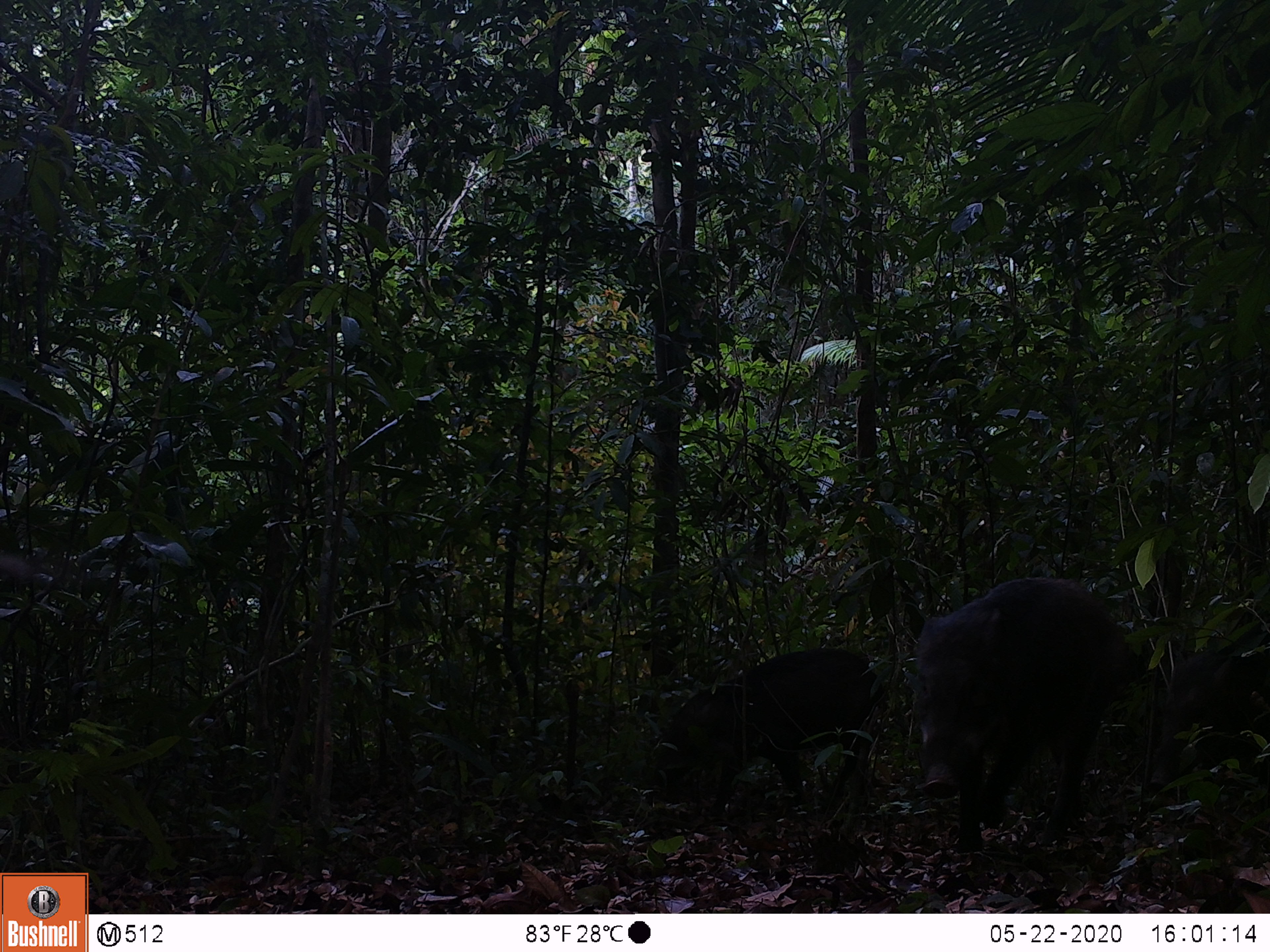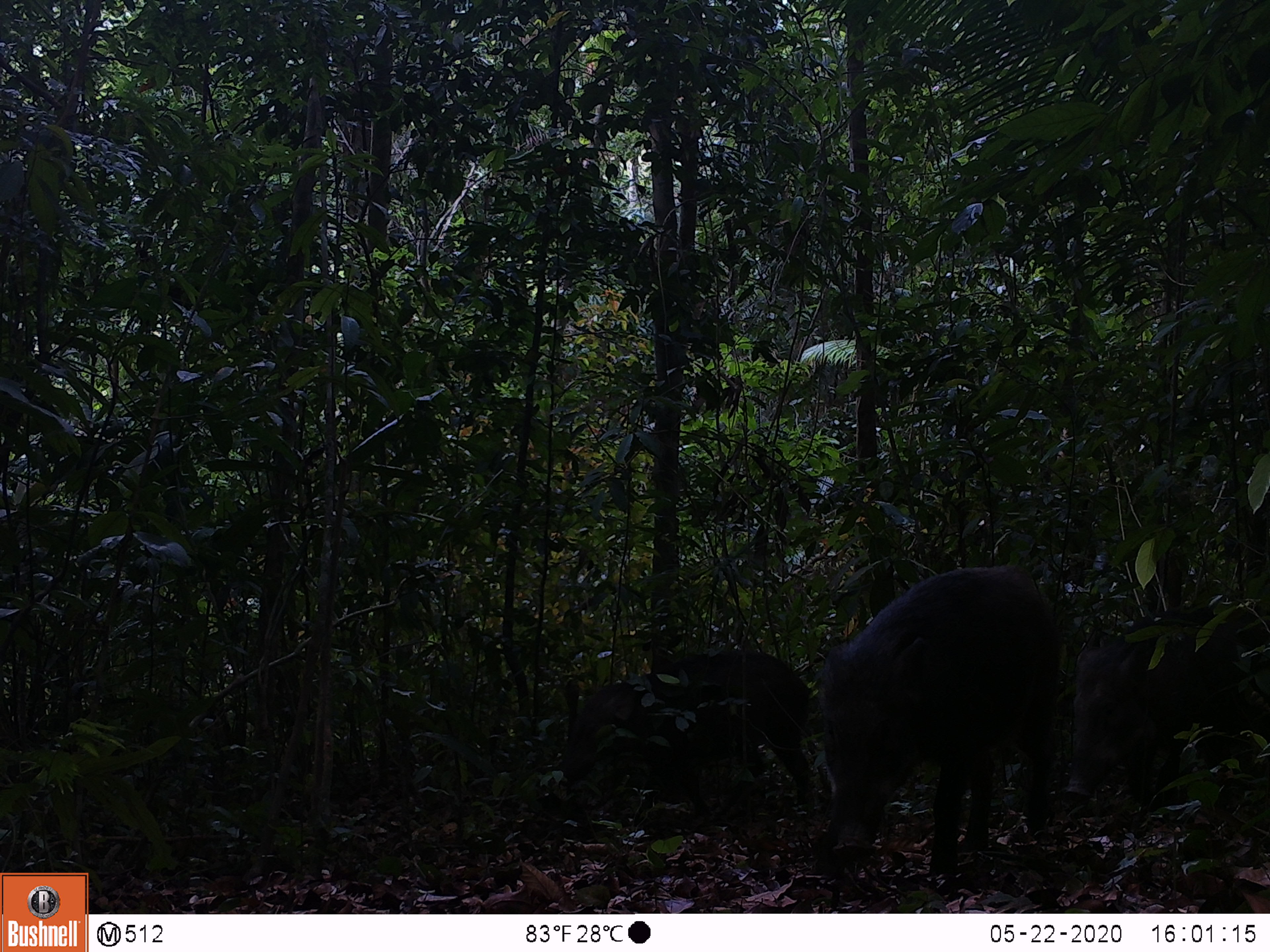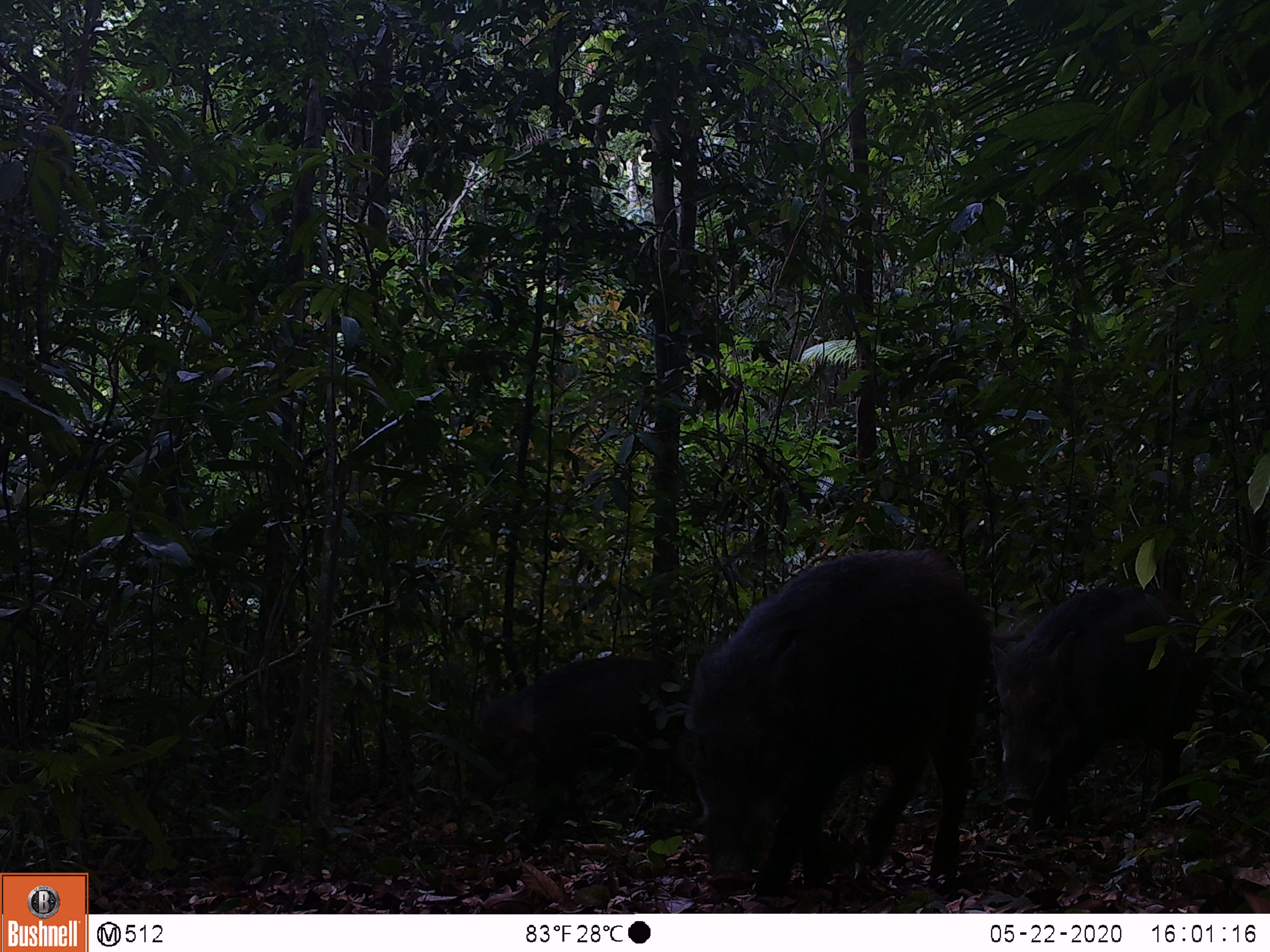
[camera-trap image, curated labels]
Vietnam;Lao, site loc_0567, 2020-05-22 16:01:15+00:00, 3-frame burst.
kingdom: Animalia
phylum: Chordata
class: Mammalia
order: Artiodactyla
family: Suidae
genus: Sus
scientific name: Sus scrofa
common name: eurasian wild pig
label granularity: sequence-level